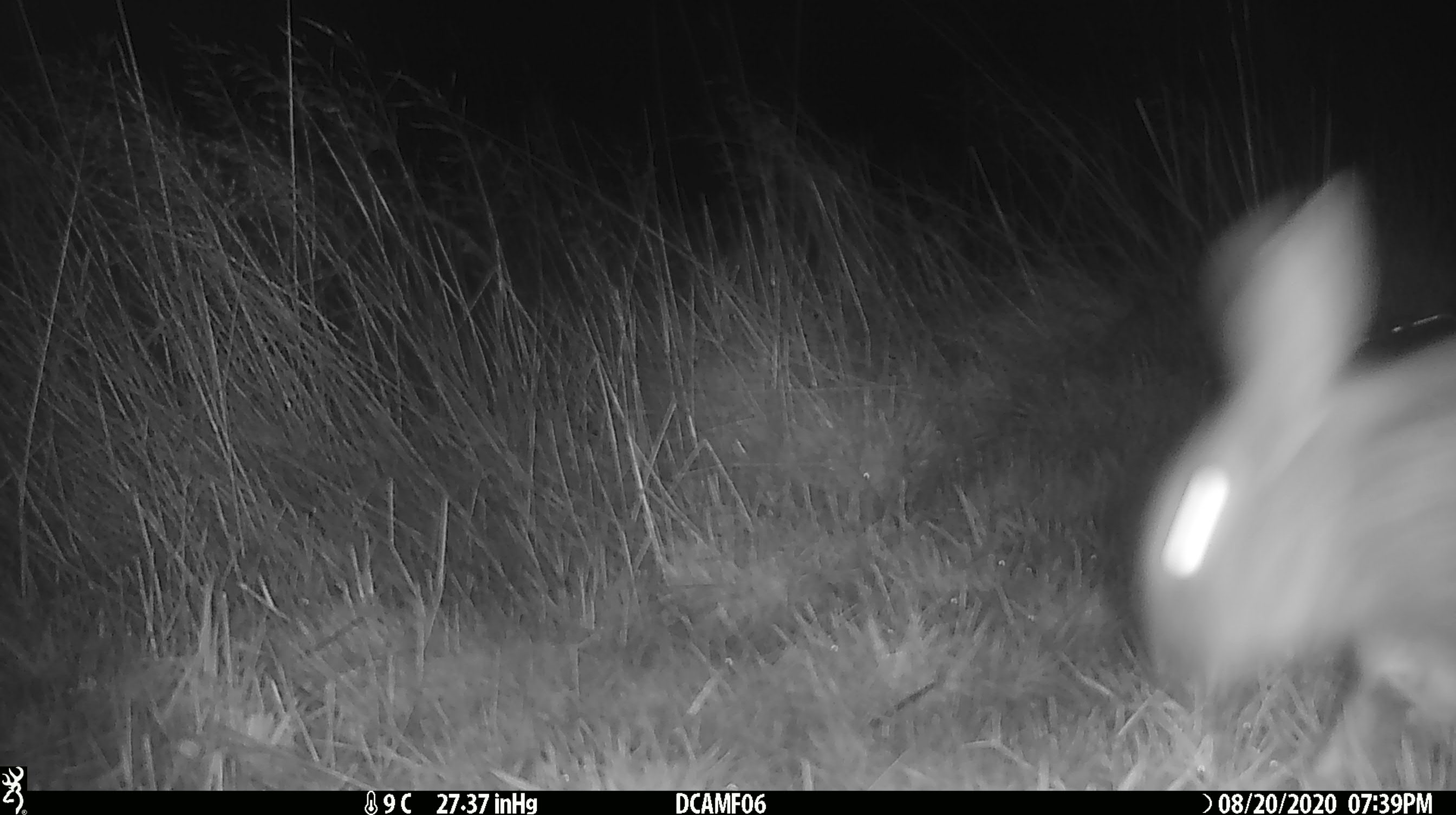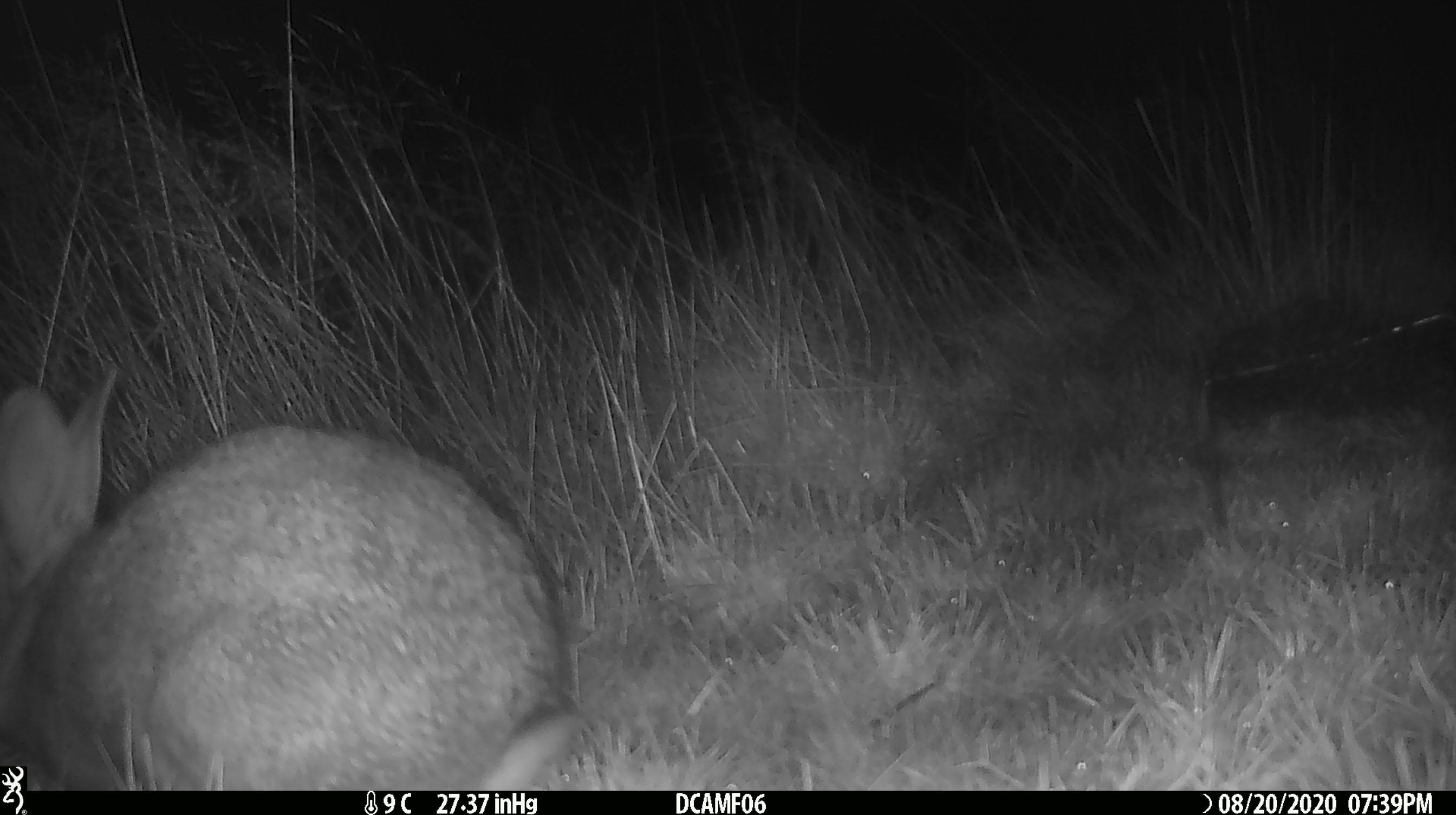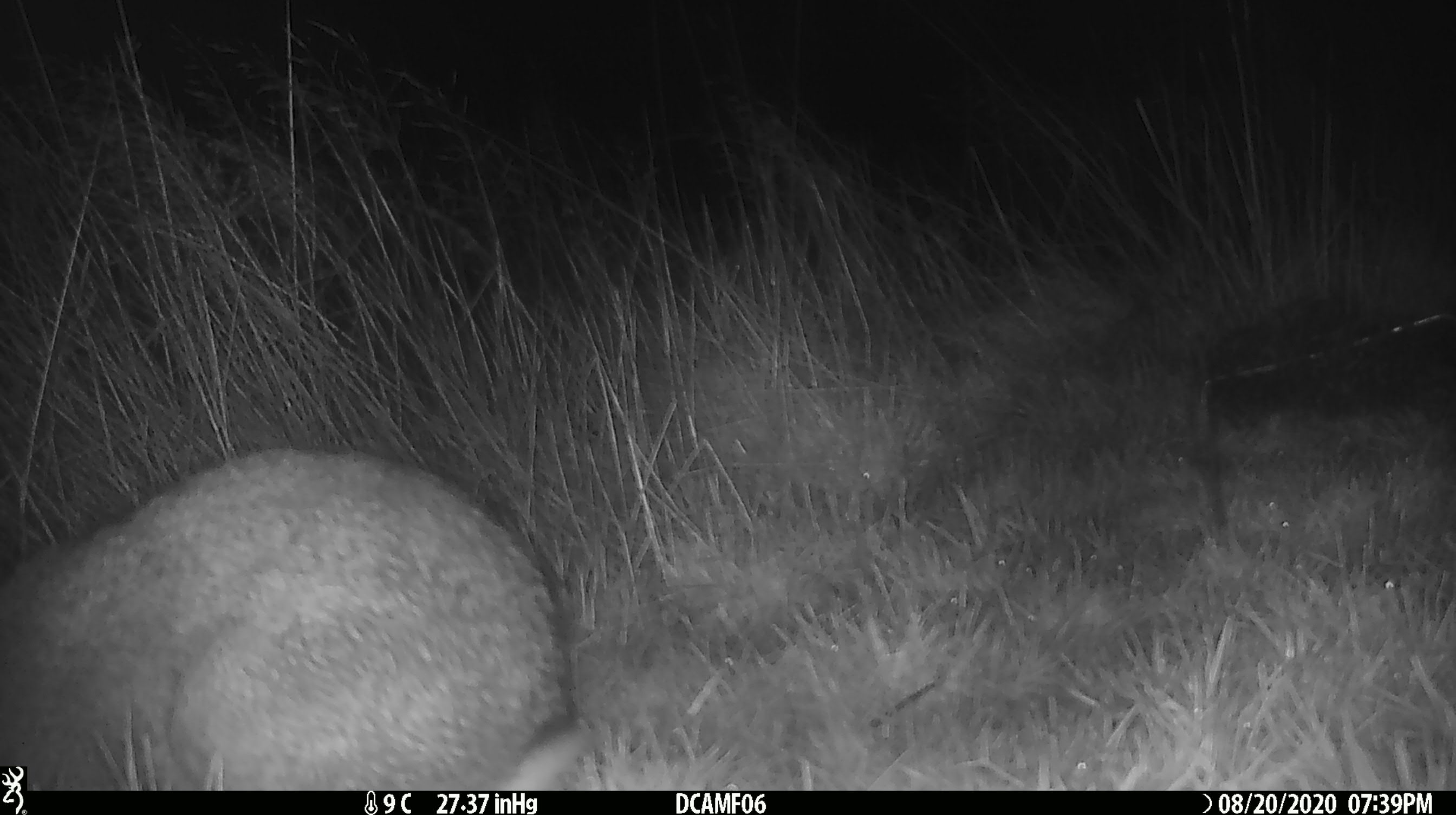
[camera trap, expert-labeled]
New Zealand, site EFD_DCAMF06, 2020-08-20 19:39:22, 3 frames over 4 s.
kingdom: Animalia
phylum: Chordata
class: Mammalia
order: Lagomorpha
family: Leporidae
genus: Oryctolagus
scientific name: Oryctolagus cuniculus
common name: european rabbit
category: rabbit